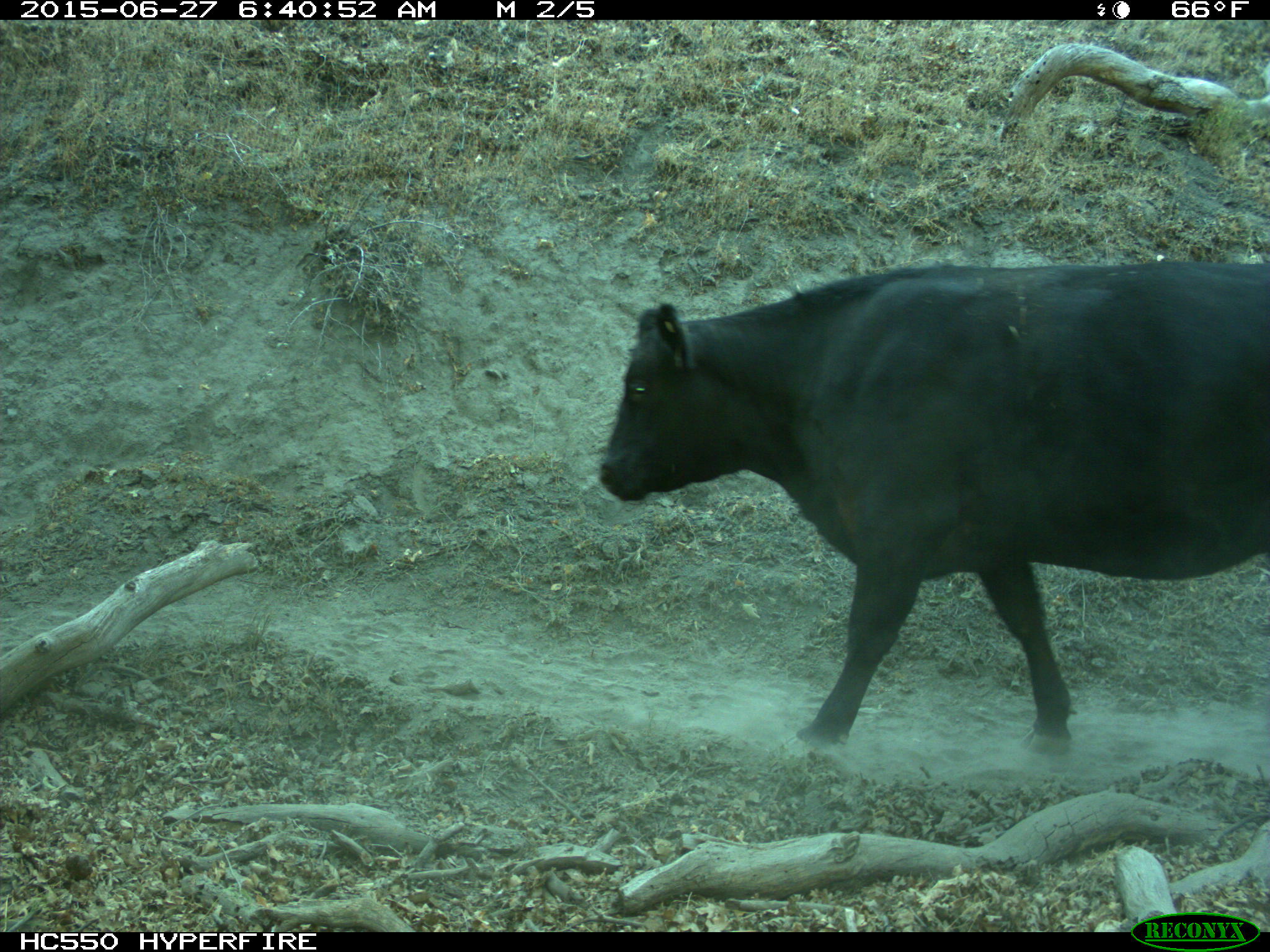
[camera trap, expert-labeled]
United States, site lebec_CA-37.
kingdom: Animalia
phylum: Chordata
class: Mammalia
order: Artiodactyla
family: Bovidae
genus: Bos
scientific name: Bos taurus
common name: domestic cow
Bos taurus (domestic cow).